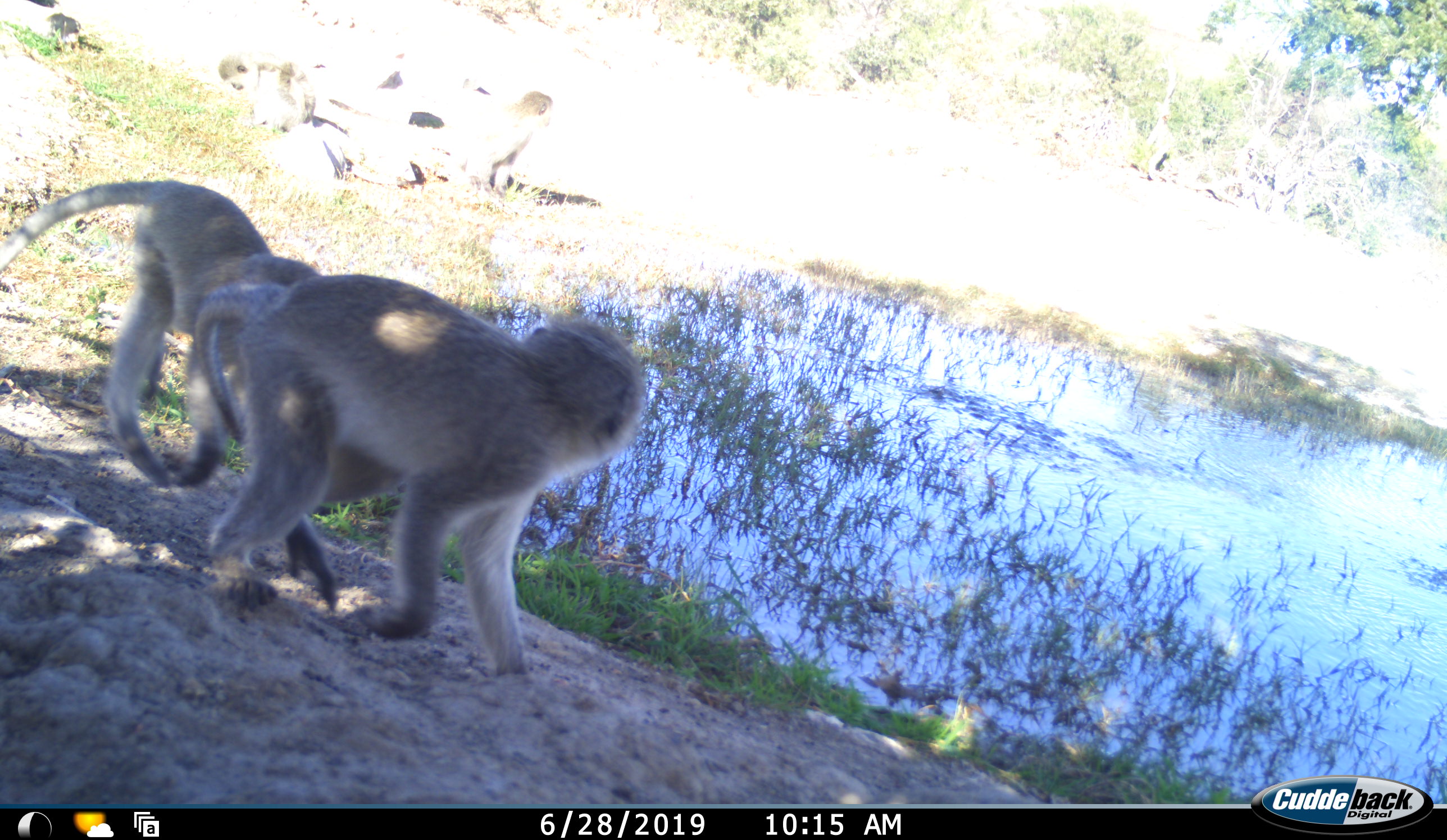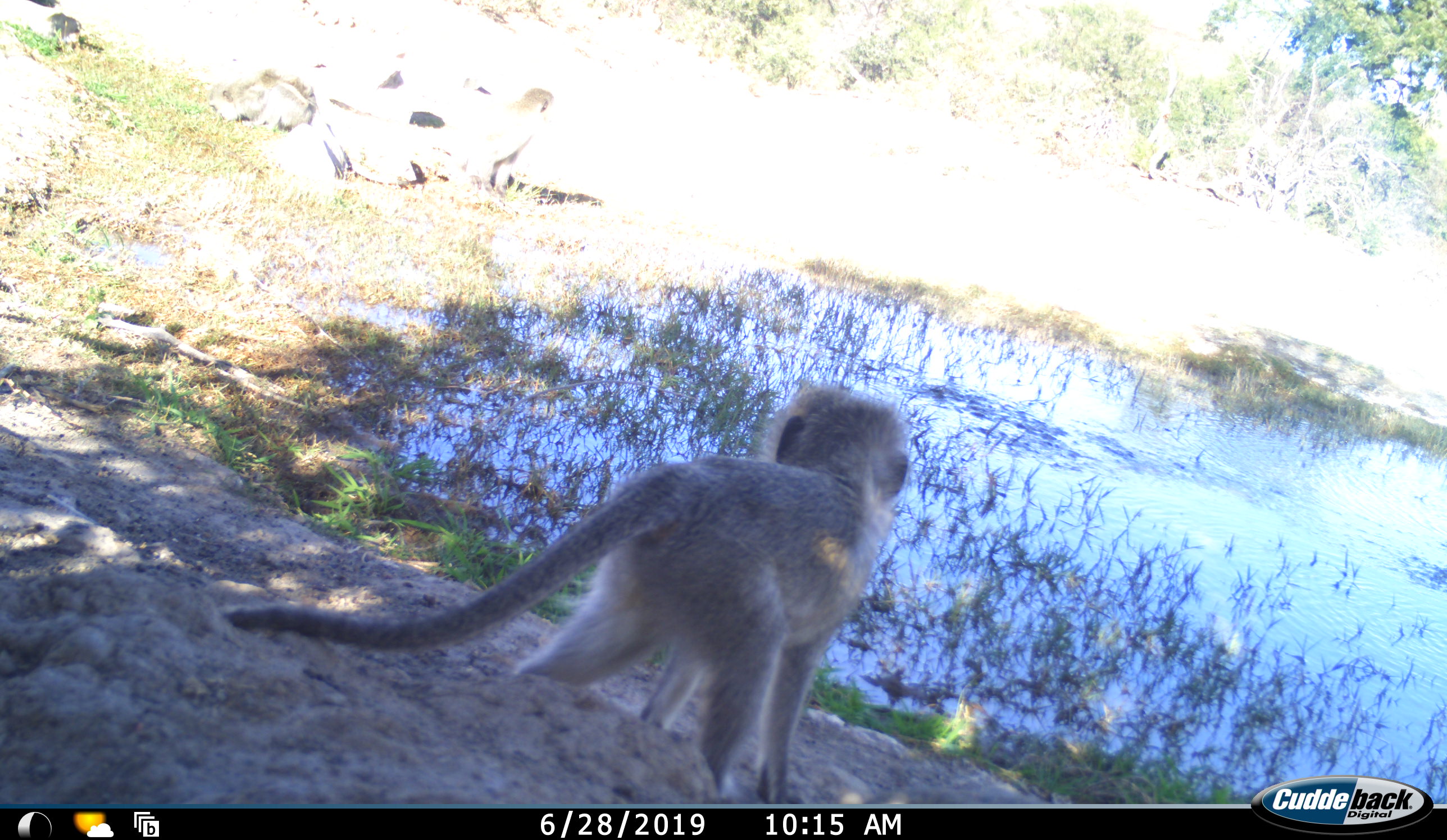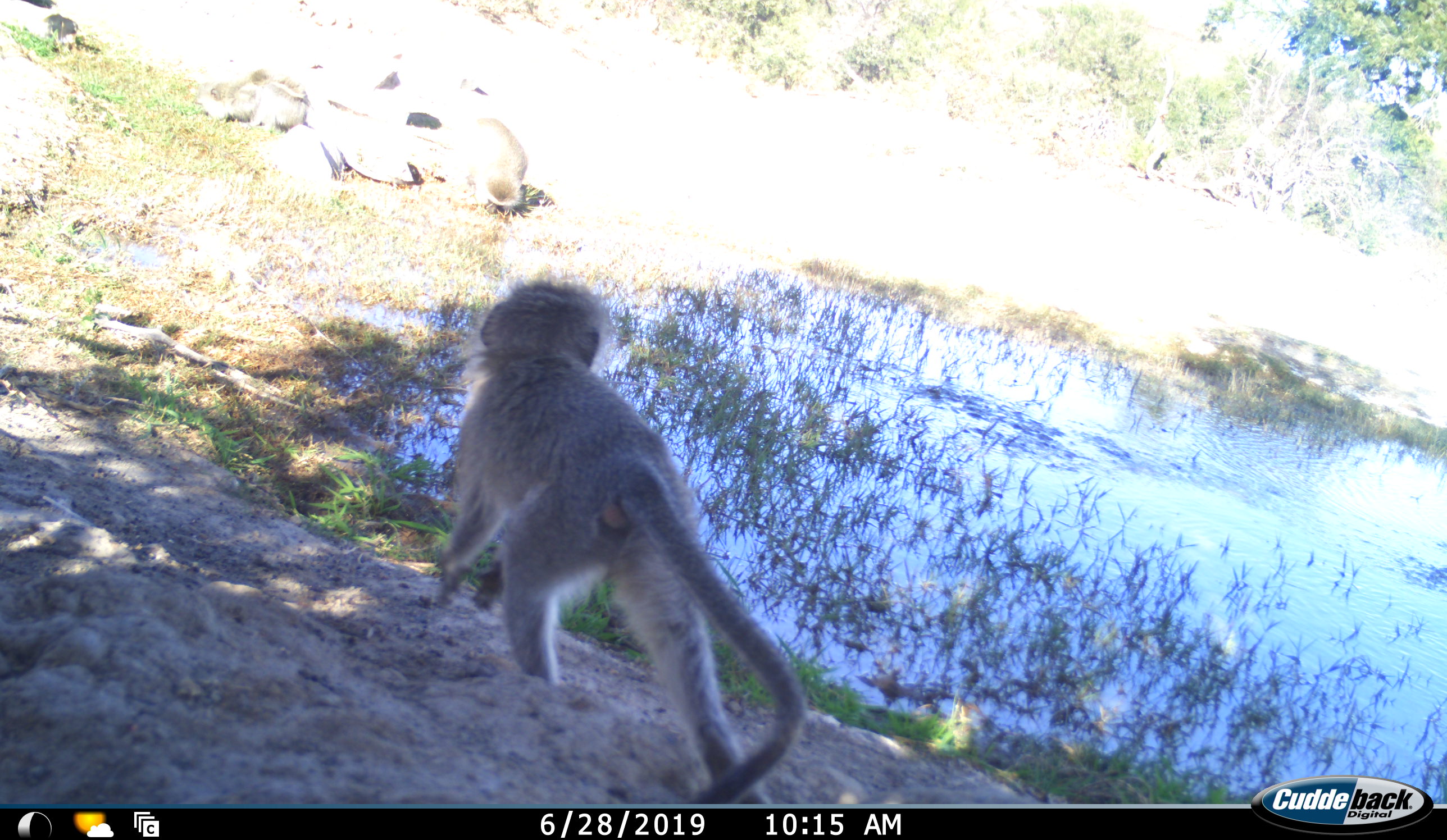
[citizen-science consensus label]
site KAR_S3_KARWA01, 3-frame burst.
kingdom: Animalia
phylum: Chordata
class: Mammalia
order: Primates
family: Cercopithecidae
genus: Chlorocebus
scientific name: Chlorocebus pygerythrus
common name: vervet monkey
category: monkeyvervet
Monkeyvervet (vervet monkey) (Chlorocebus pygerythrus), count 3. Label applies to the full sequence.